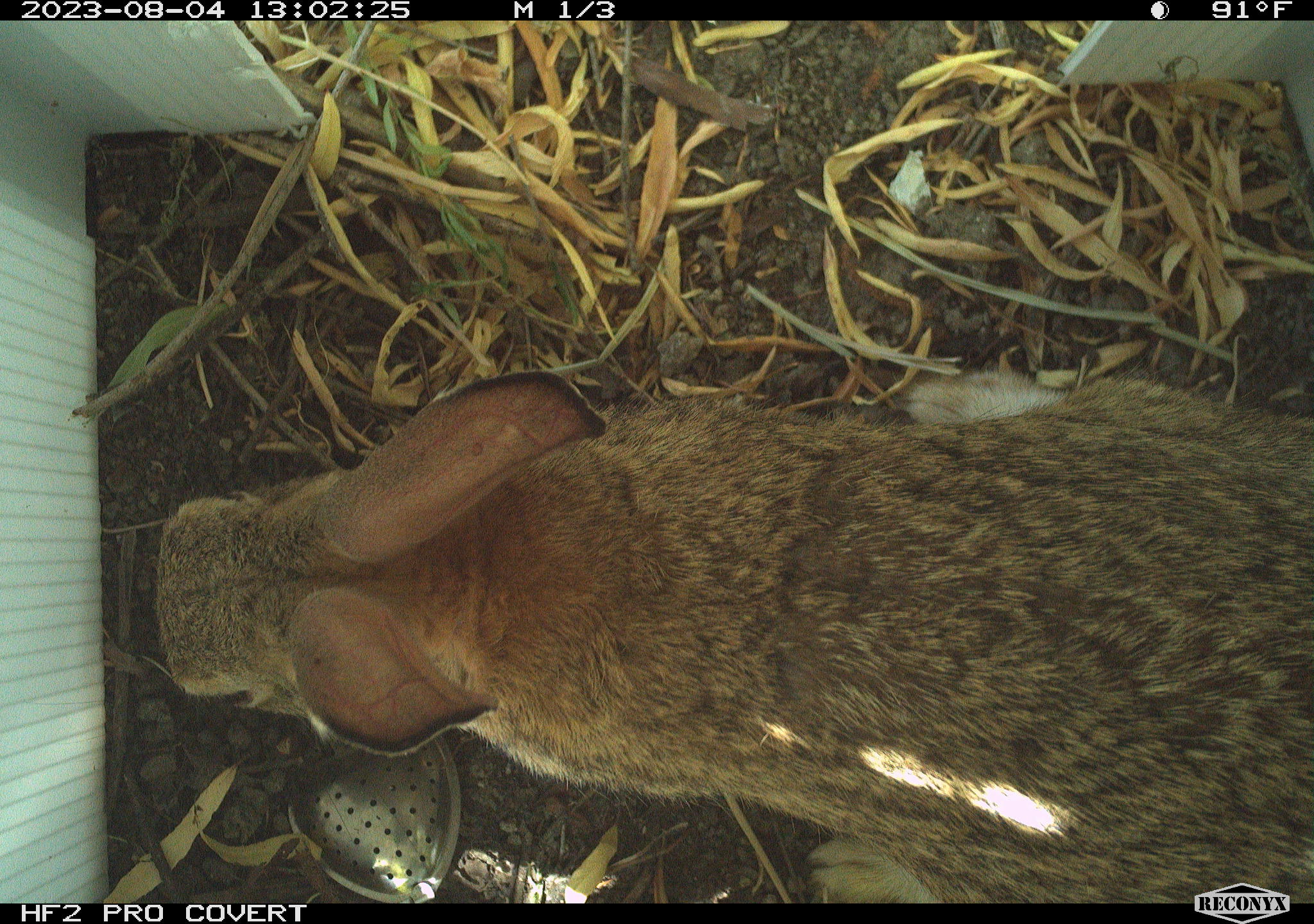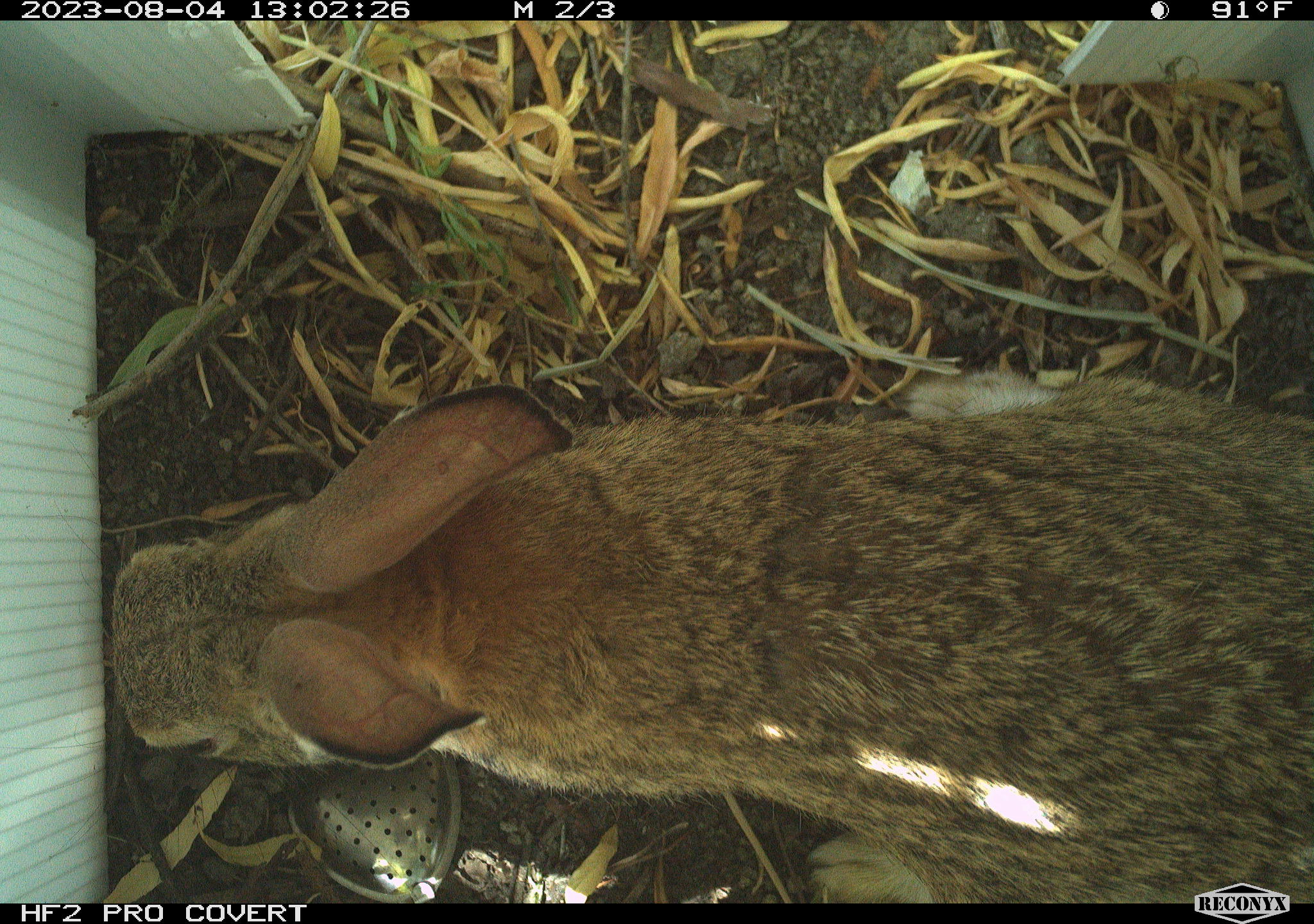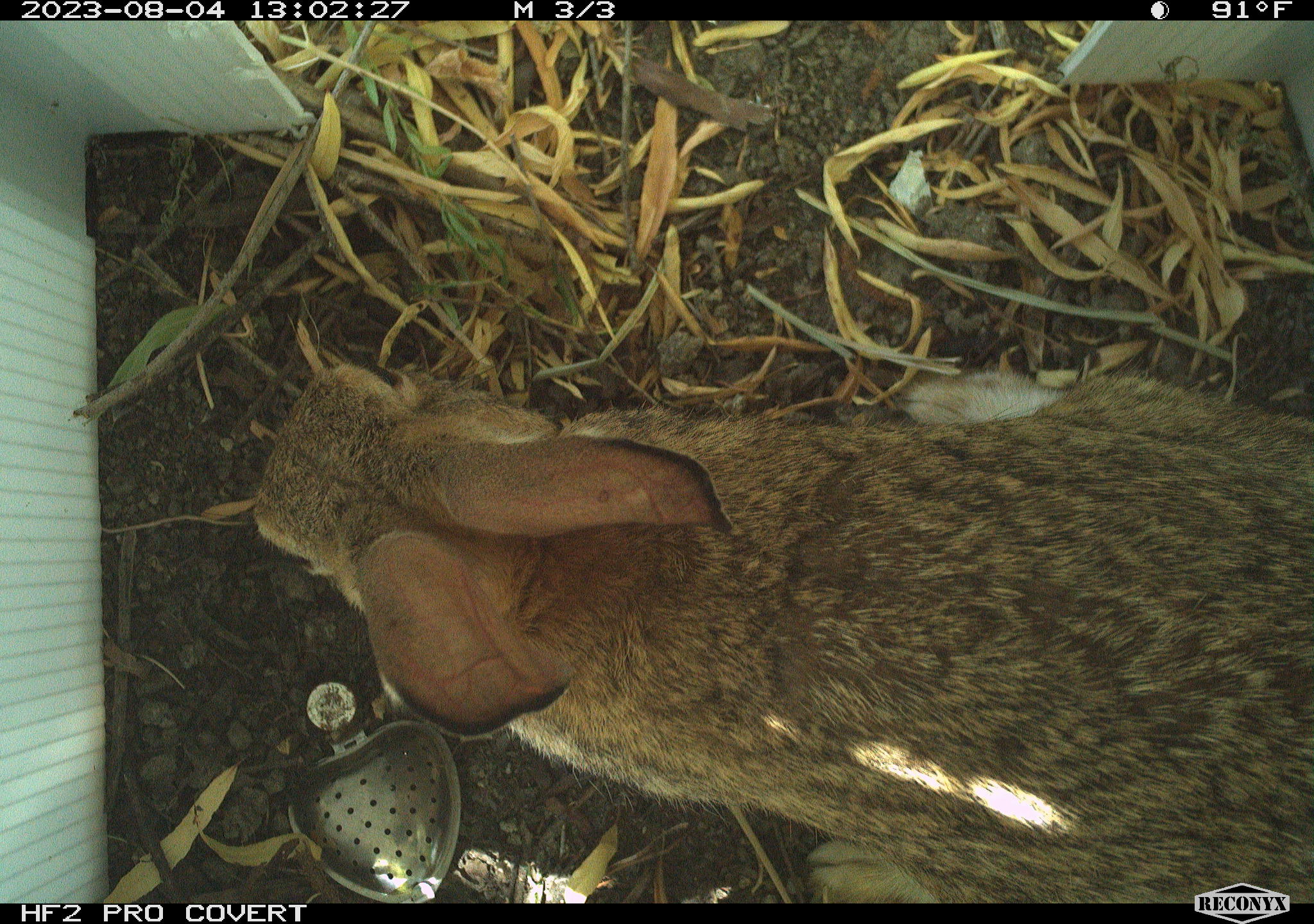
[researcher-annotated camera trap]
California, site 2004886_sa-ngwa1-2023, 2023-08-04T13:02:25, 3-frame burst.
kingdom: Animalia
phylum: Chordata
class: Mammalia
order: Lagomorpha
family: Leporidae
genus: Sylvilagus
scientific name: Sylvilagus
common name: cottontail rabbits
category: sylvilagus species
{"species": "sylvilagus species (cottontail rabbits) (Sylvilagus)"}